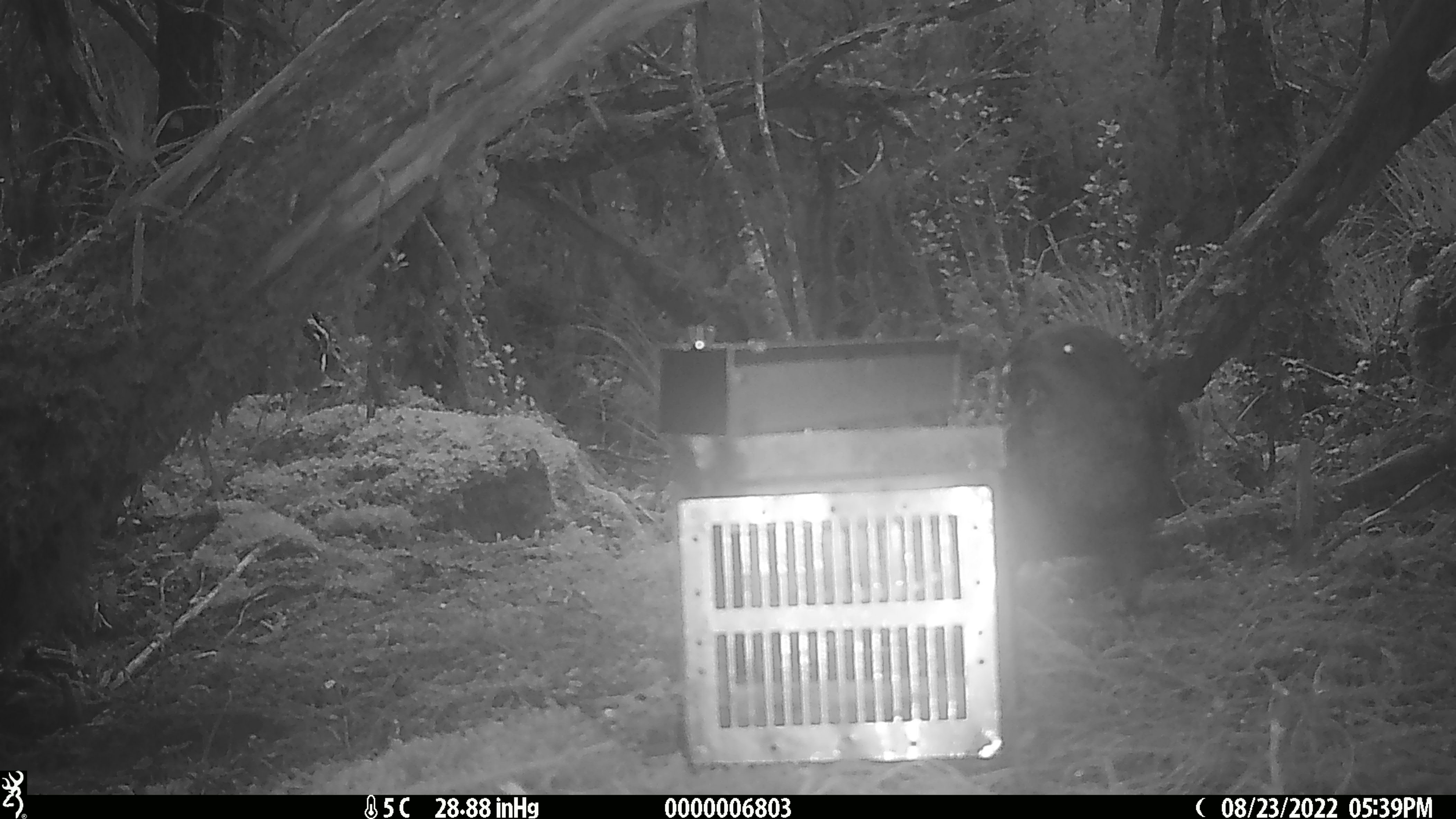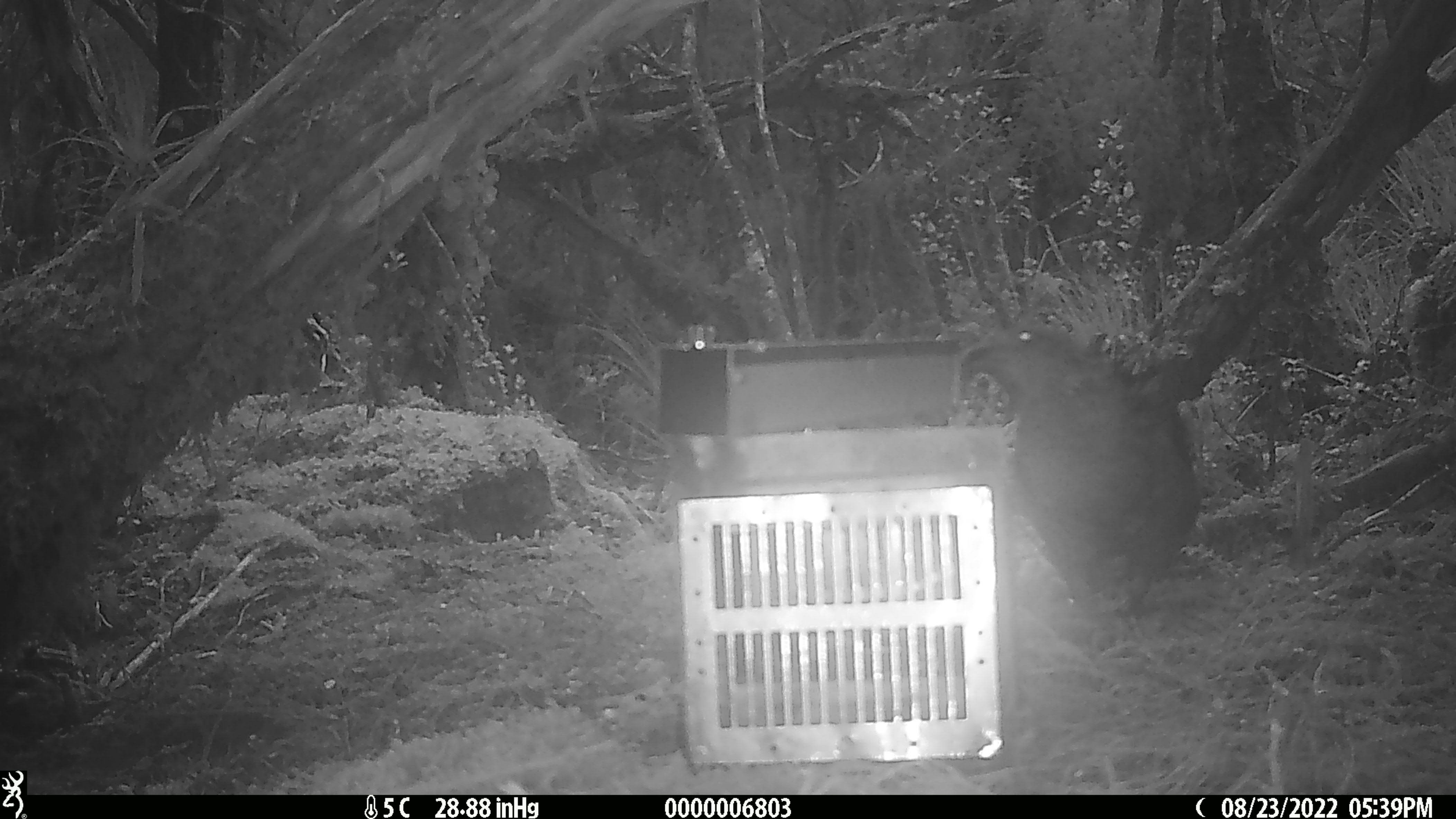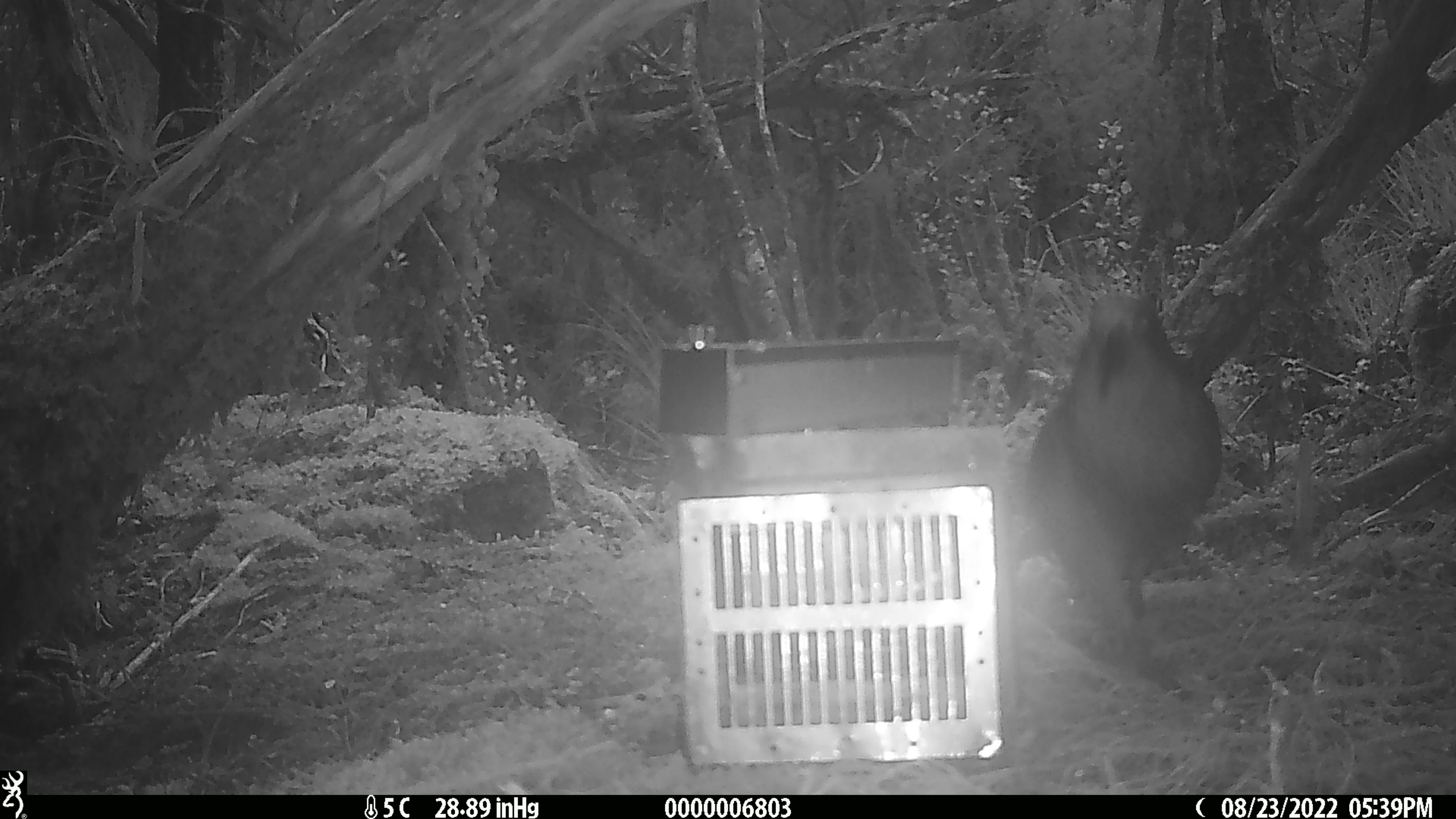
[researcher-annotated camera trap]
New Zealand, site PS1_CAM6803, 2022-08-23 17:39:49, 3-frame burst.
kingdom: Animalia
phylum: Chordata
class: Aves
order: Psittaciformes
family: Strigopidae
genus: Nestor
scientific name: Nestor notabilis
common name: kea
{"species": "kea (Nestor notabilis)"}